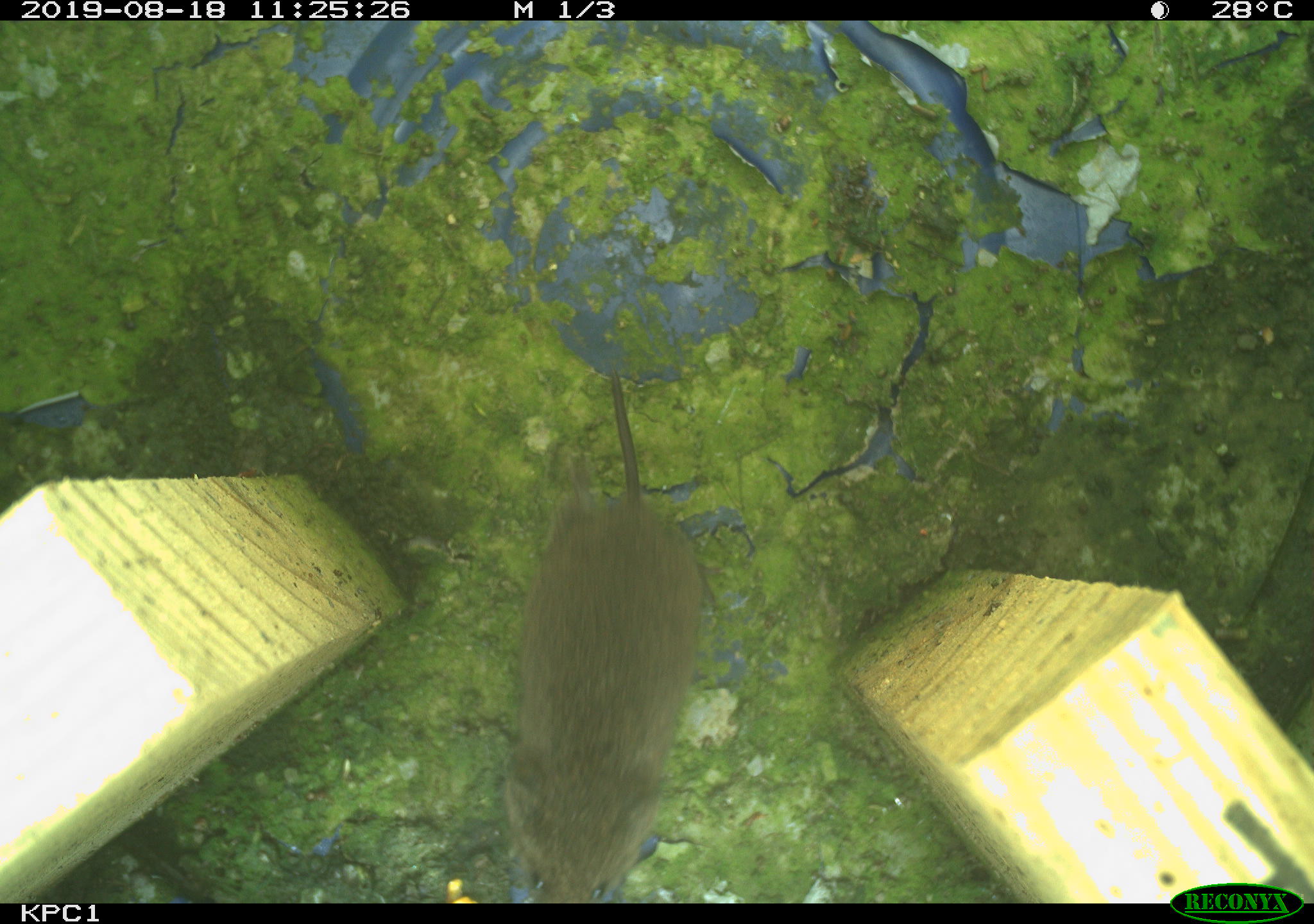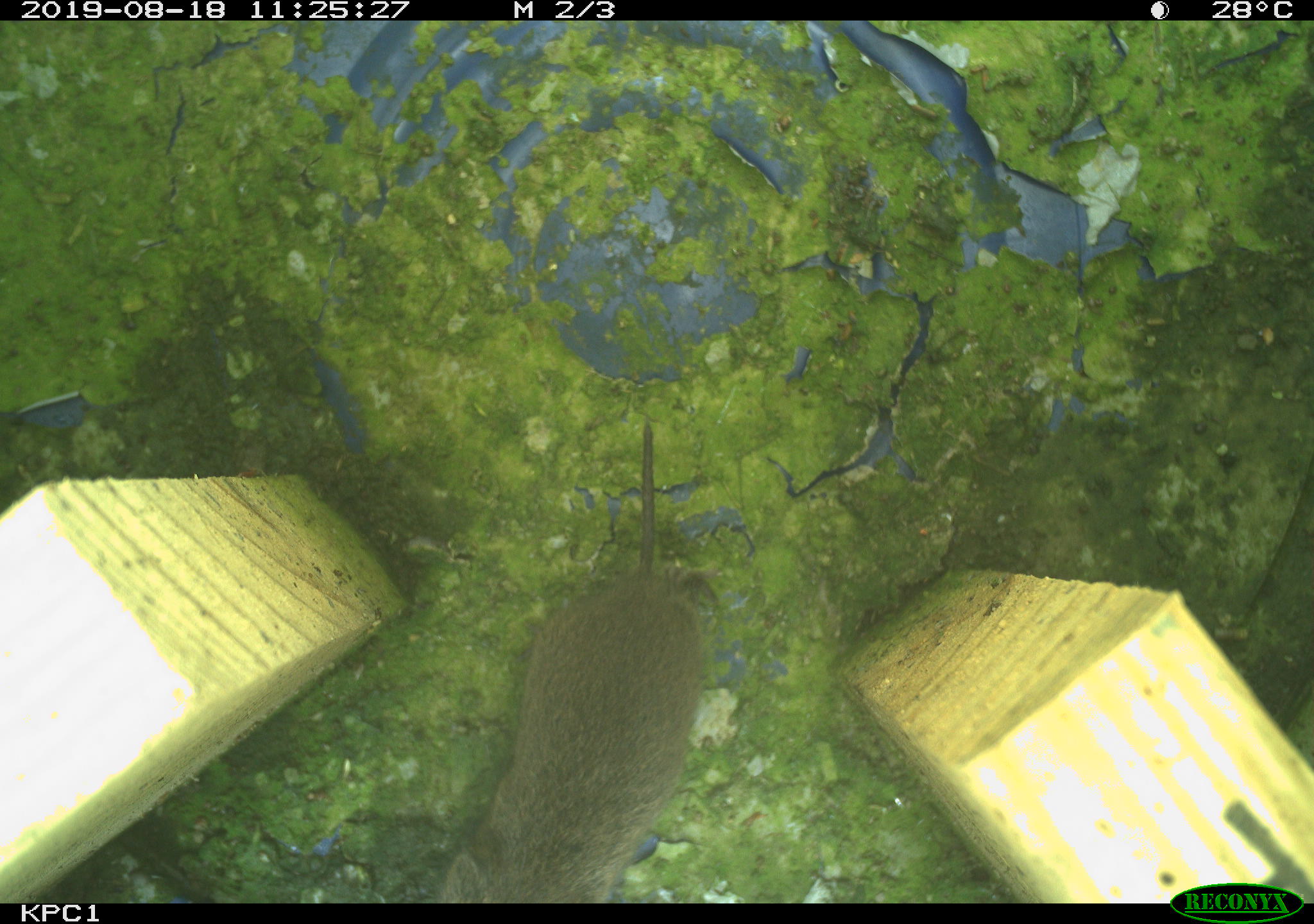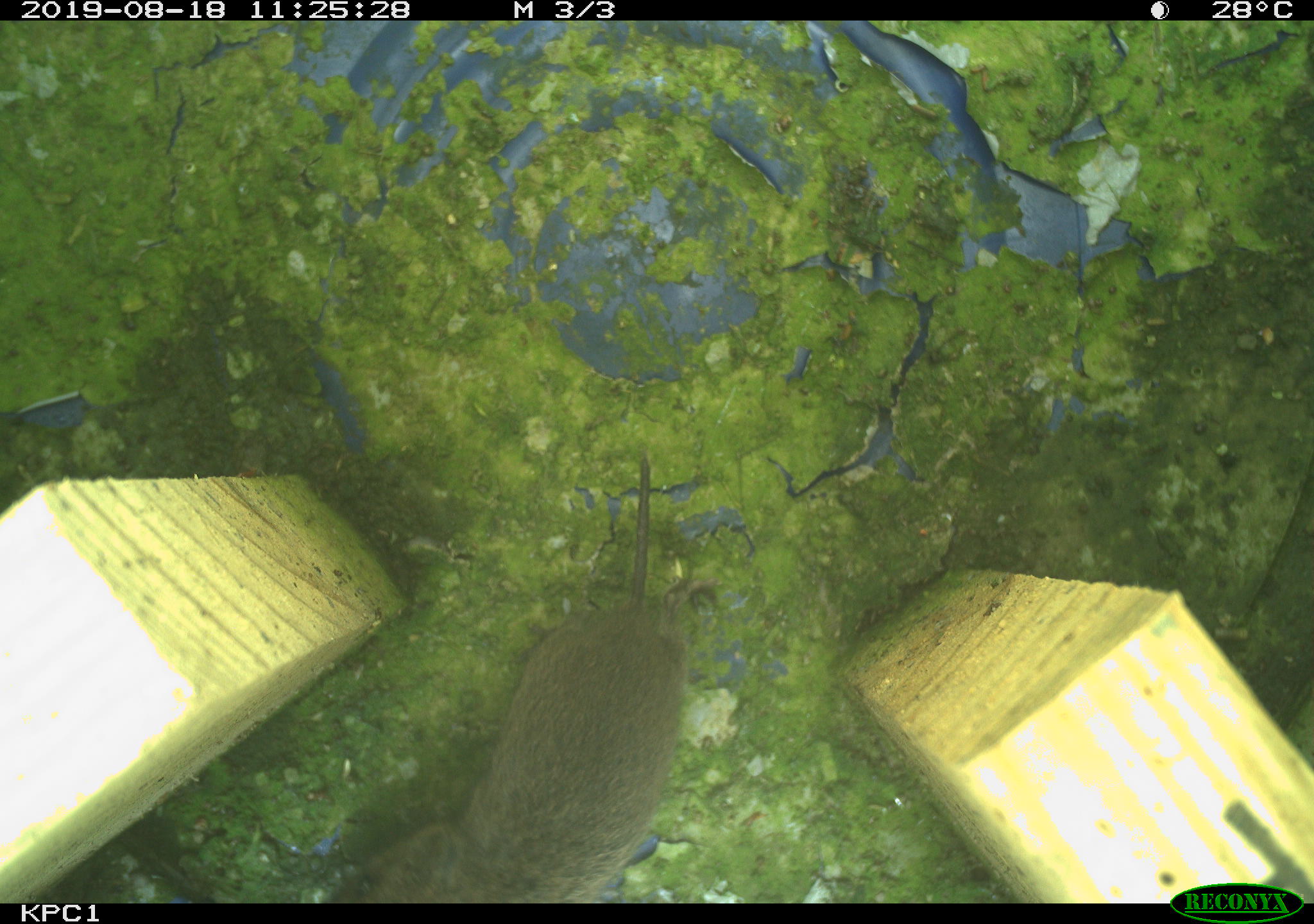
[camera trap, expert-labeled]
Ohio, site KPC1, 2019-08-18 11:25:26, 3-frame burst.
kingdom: Animalia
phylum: Chordata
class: Mammalia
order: Rodentia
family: Cricetidae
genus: Microtus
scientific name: Microtus pennsylvanicus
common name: meadow vole